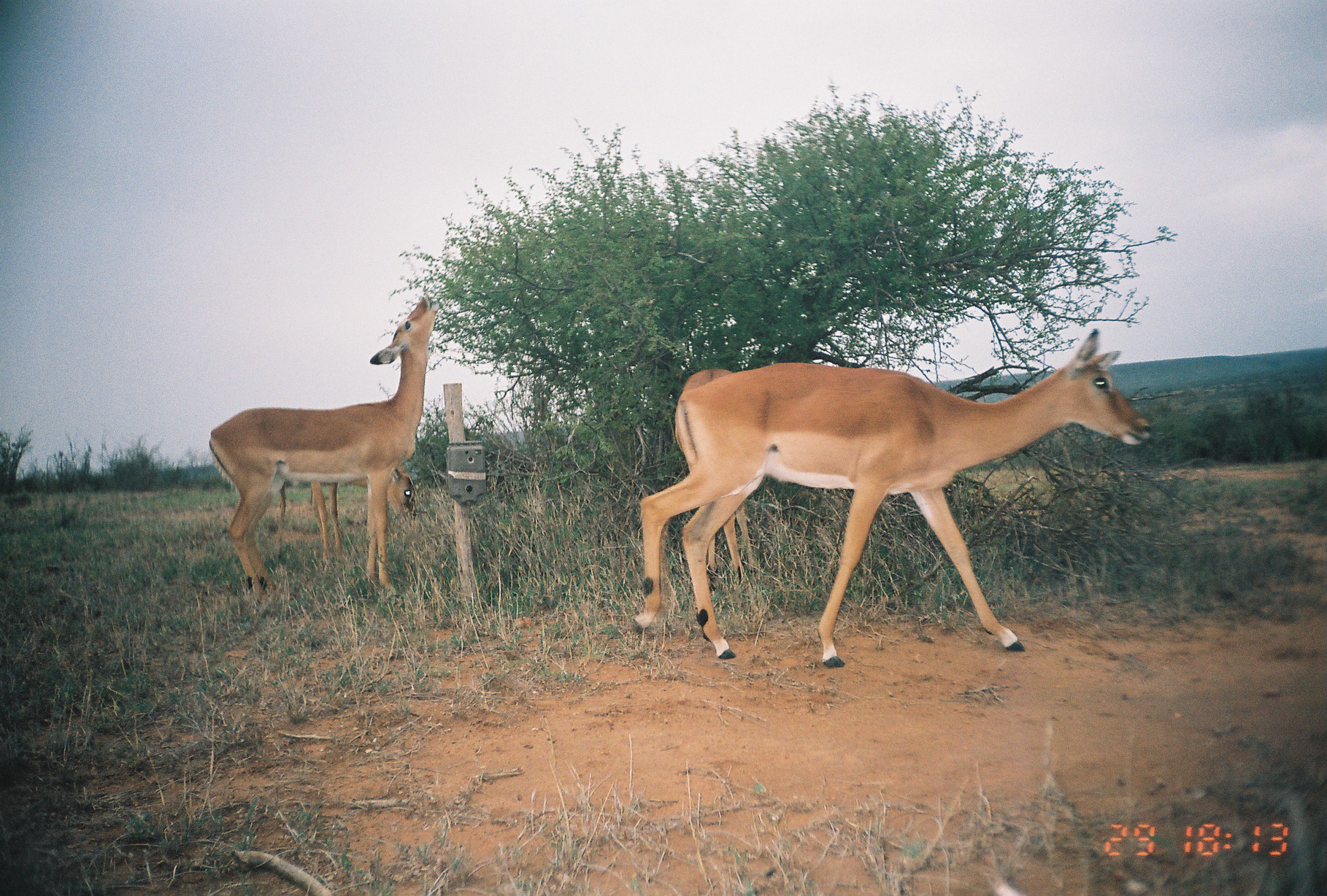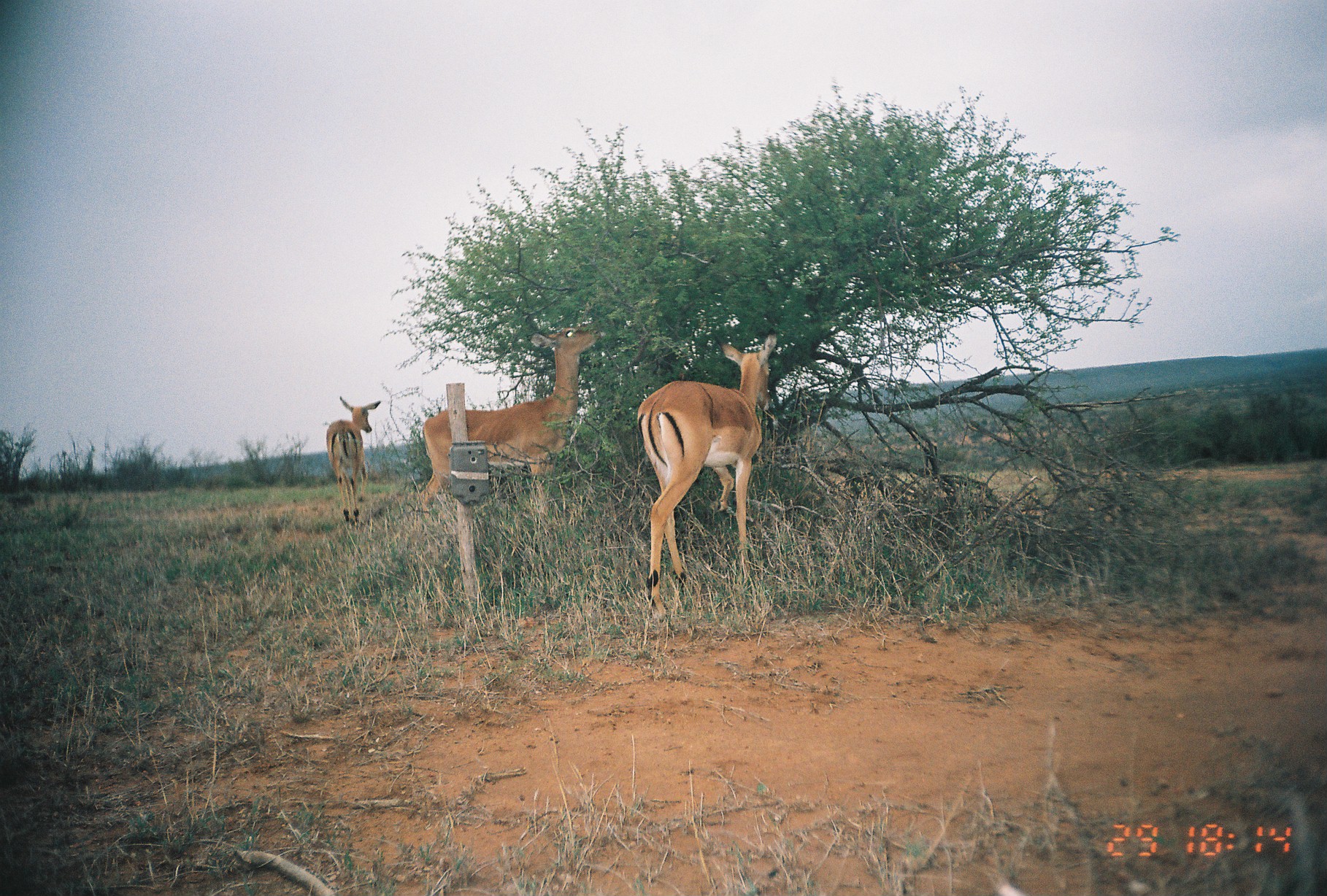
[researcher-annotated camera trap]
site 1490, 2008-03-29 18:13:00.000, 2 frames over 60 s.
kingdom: Animalia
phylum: Chordata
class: Mammalia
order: Artiodactyla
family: Bovidae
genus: Aepyceros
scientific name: Aepyceros melampus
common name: impala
Aepyceros melampus (impala), count 4.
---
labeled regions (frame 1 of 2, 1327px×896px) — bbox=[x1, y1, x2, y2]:
aepyceros melampus: bbox=[632, 326, 1153, 668]; bbox=[206, 293, 439, 601]; bbox=[674, 368, 755, 581]; bbox=[273, 465, 417, 562]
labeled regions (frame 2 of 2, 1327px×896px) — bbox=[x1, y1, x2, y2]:
aepyceros melampus: bbox=[636, 327, 778, 623]; bbox=[419, 326, 600, 523]; bbox=[325, 395, 381, 522]